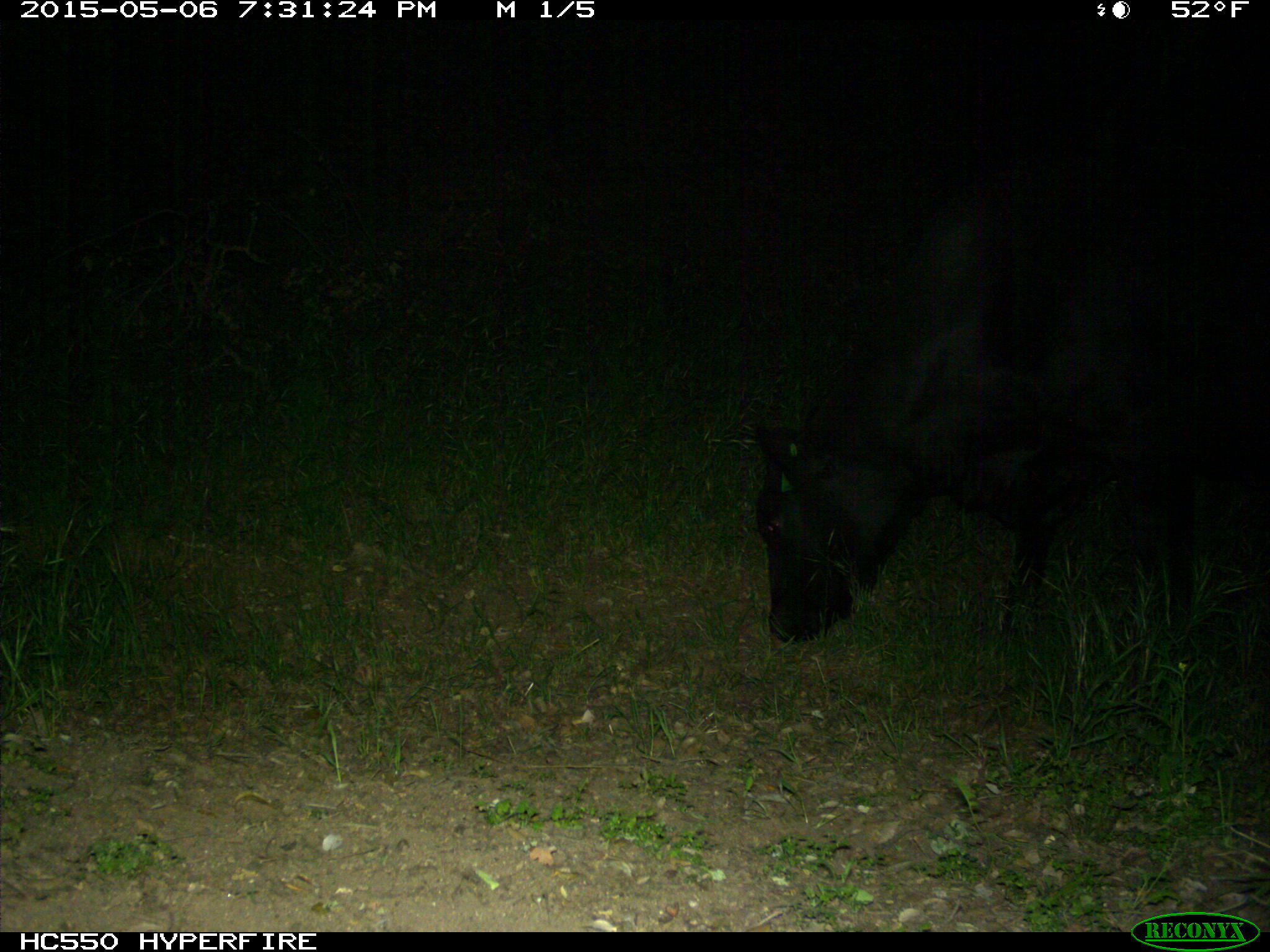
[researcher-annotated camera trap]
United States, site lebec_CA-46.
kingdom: Animalia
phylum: Chordata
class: Mammalia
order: Artiodactyla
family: Bovidae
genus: Bos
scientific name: Bos taurus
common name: domestic cow